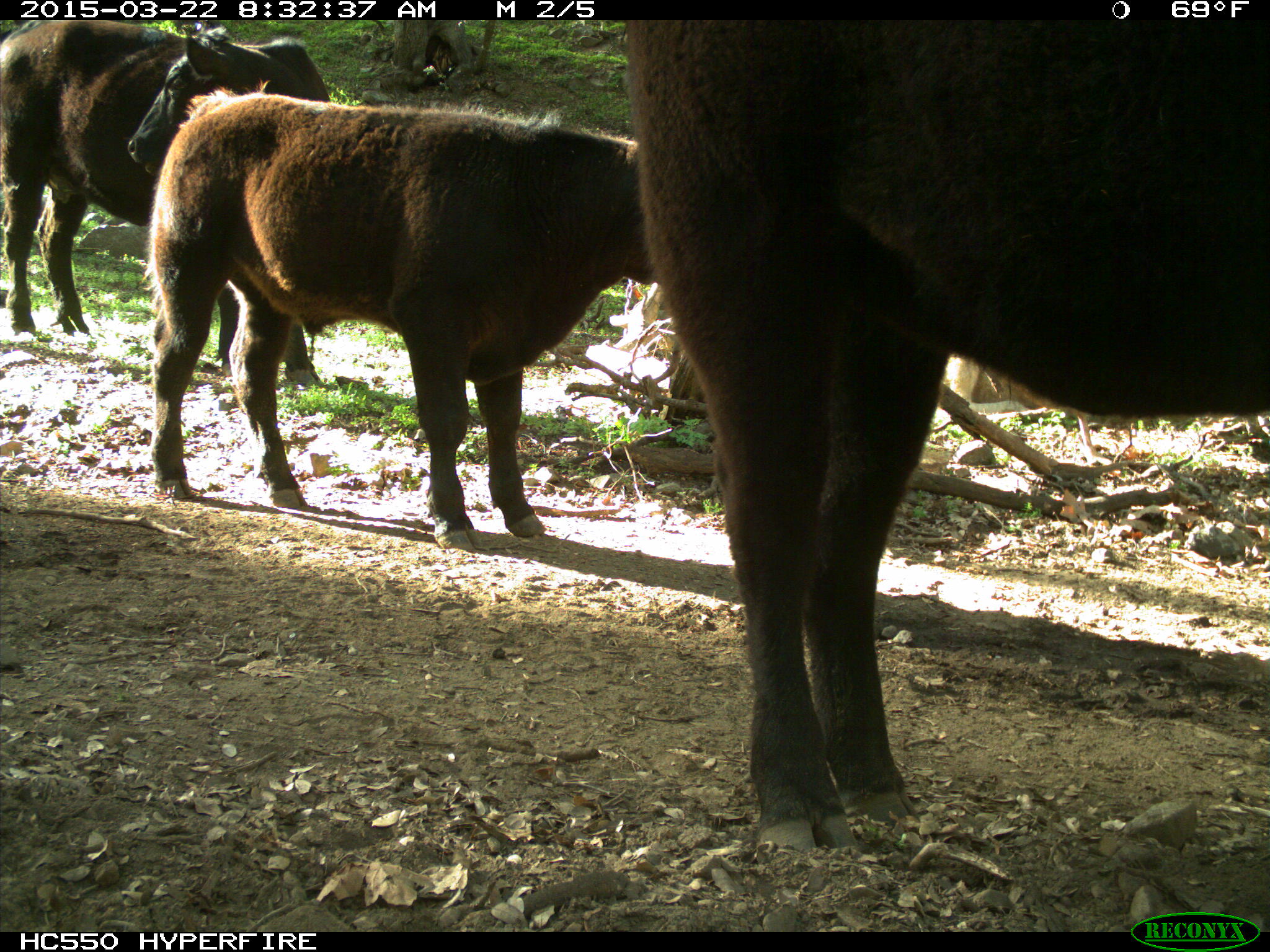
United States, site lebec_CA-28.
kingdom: Animalia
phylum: Chordata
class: Mammalia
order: Artiodactyla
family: Bovidae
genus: Bos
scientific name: Bos taurus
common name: domestic cow